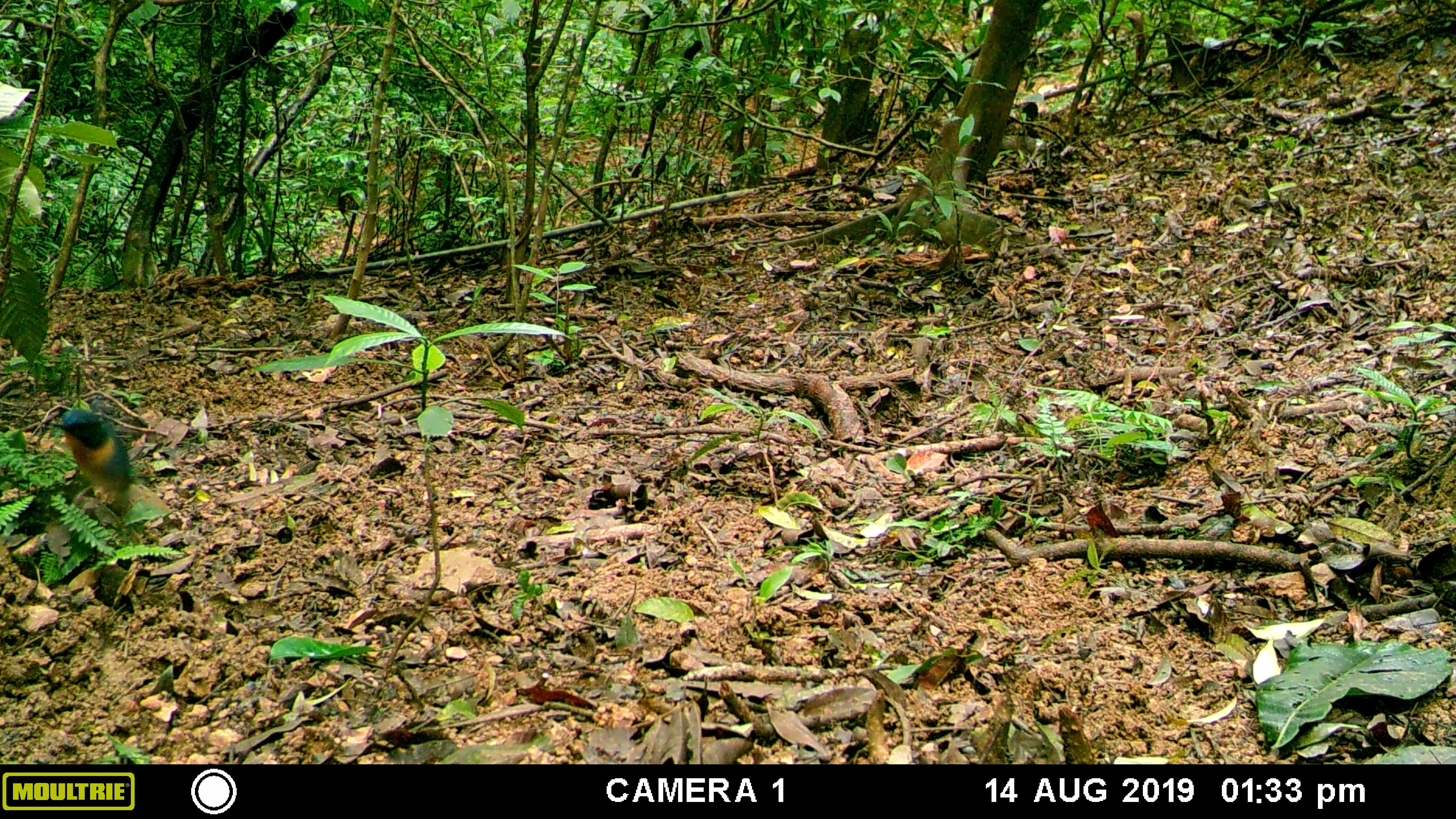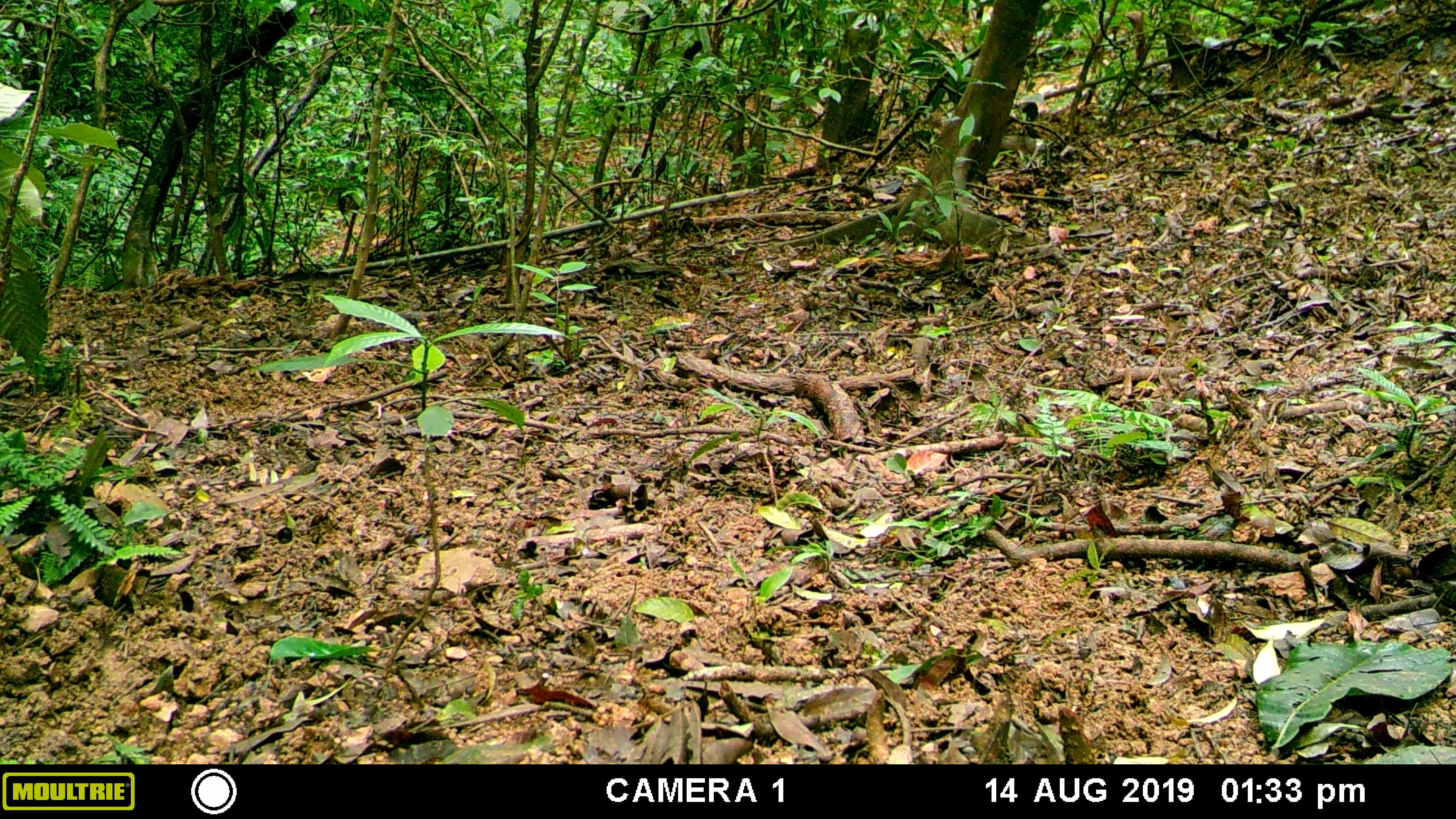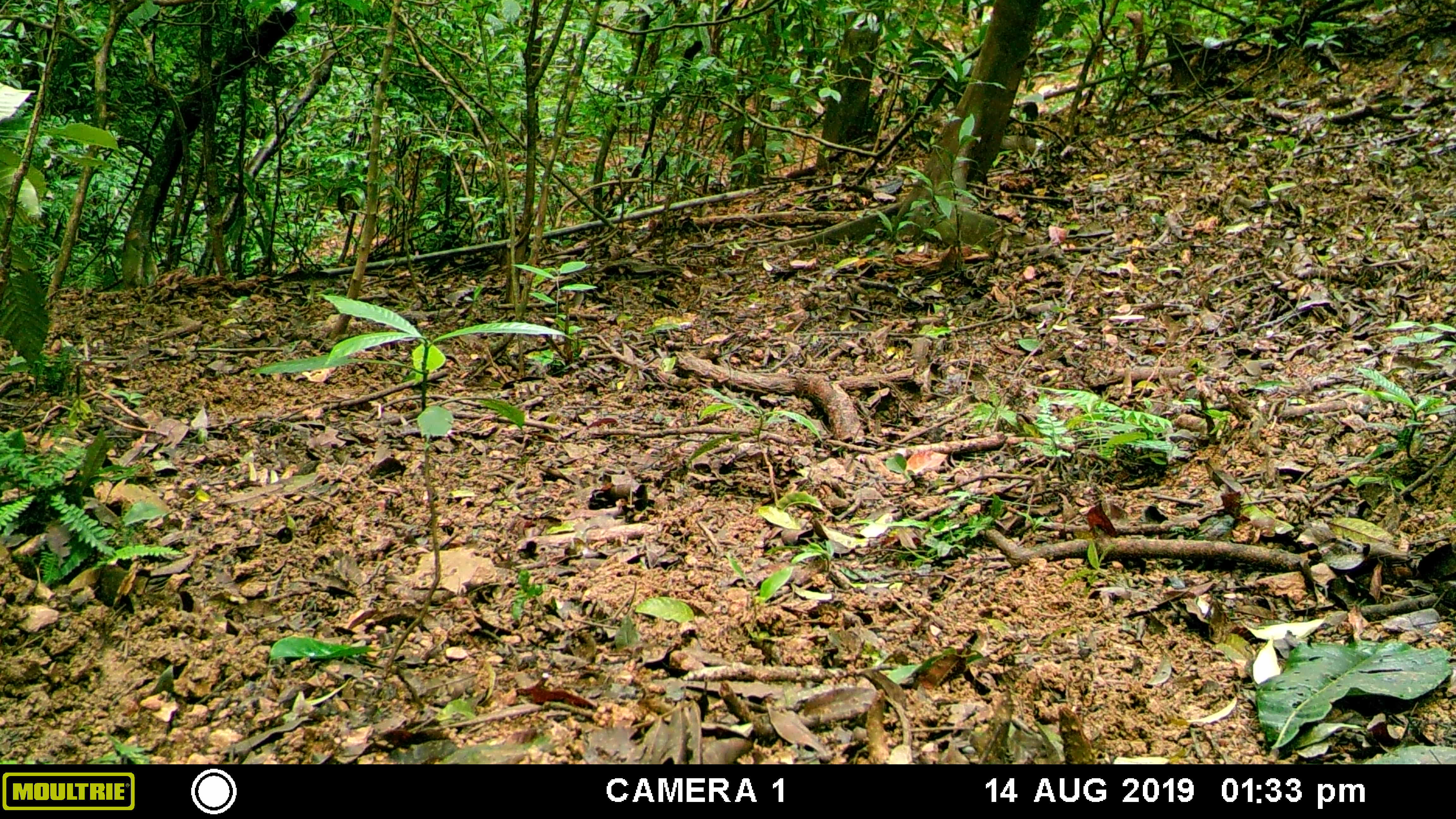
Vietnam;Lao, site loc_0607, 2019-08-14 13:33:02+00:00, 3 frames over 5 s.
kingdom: Animalia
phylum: Chordata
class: Aves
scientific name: Aves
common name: bird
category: unidentified bird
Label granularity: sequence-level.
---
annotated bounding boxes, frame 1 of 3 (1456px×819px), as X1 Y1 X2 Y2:
unidentified bird: 46 395 134 521